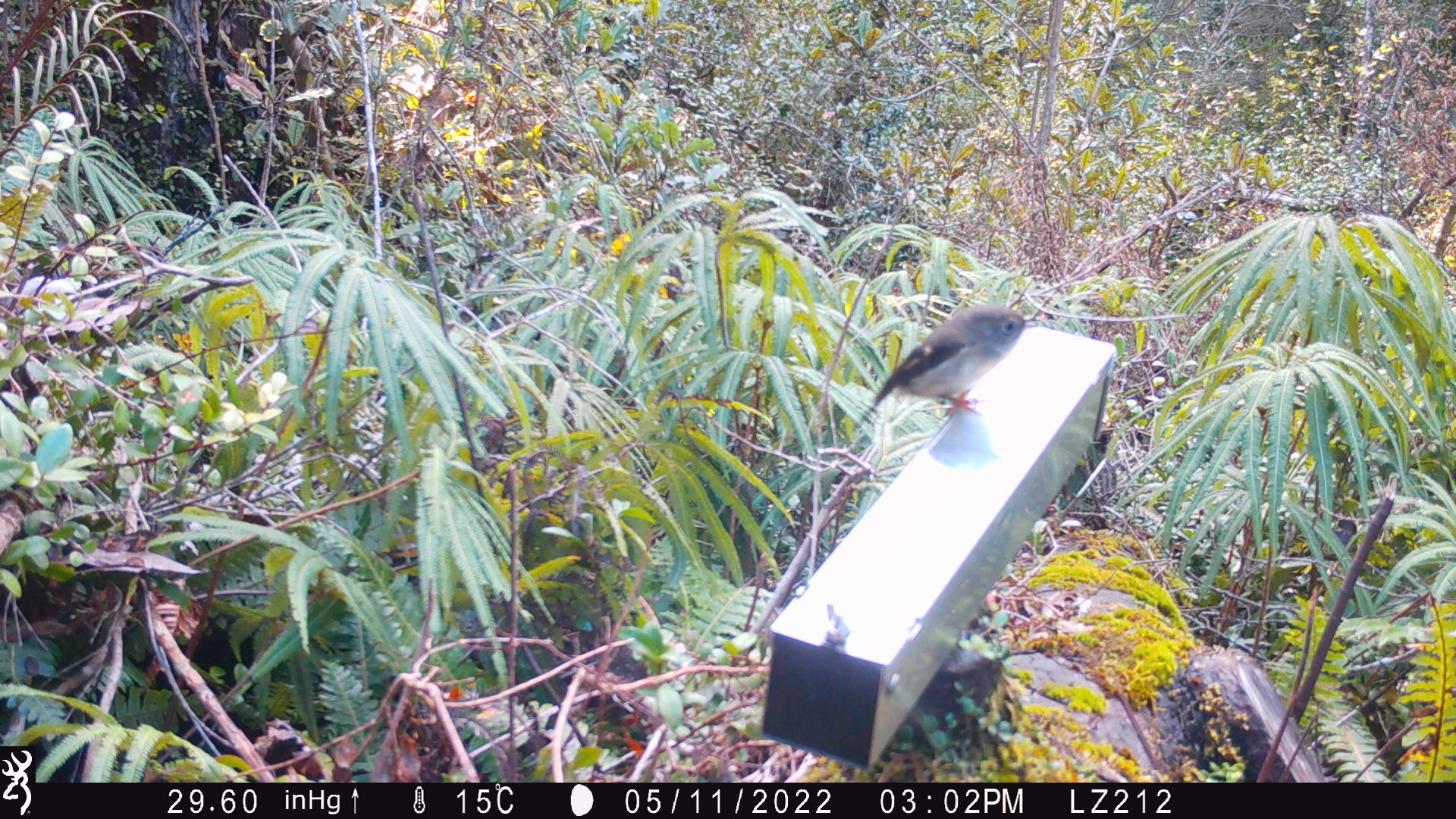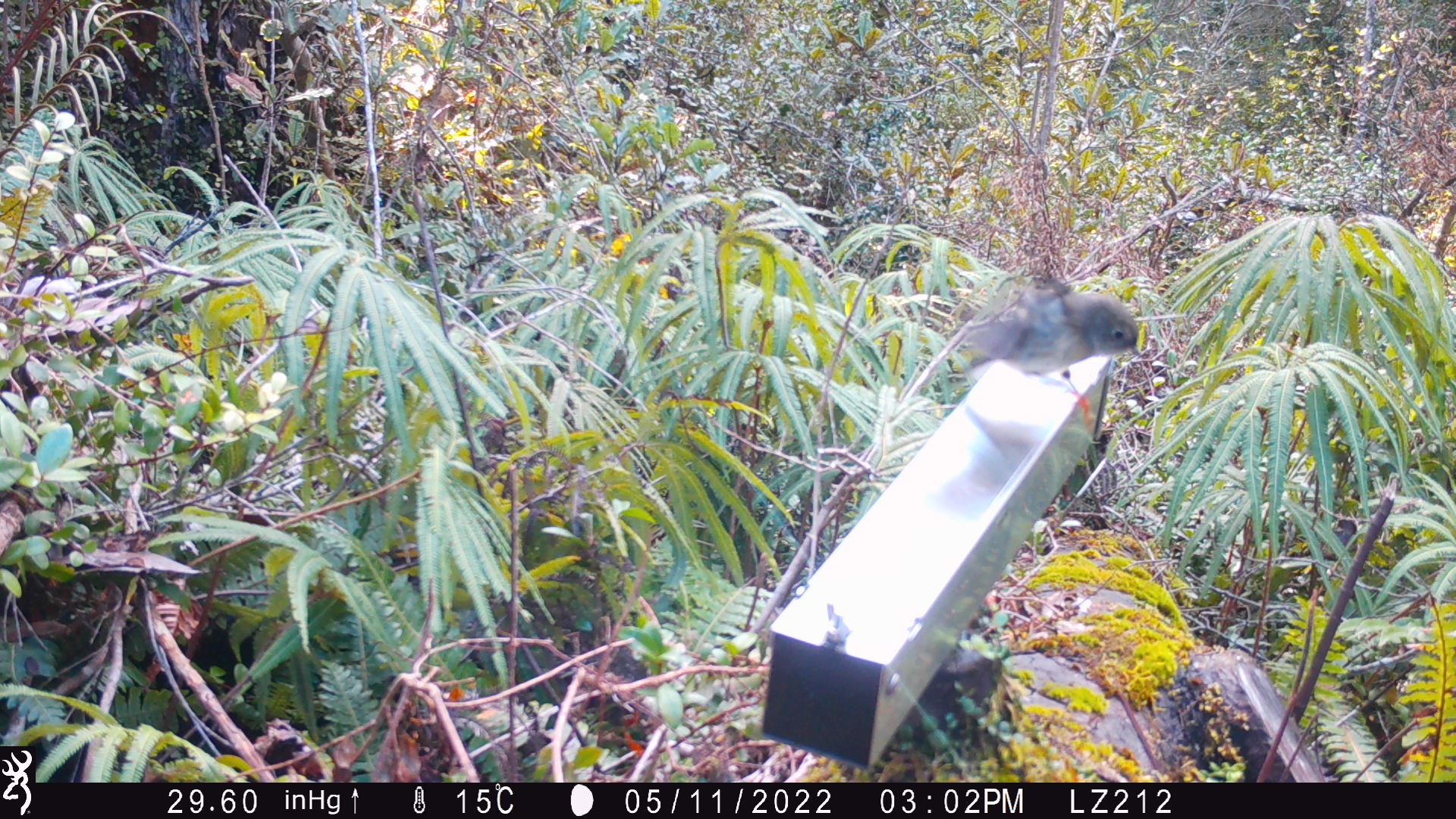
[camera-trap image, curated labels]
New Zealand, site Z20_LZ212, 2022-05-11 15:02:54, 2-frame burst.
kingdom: Animalia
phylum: Chordata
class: Aves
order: Passeriformes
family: Petroicidae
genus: Petroica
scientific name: Petroica macrocephala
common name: tomtit